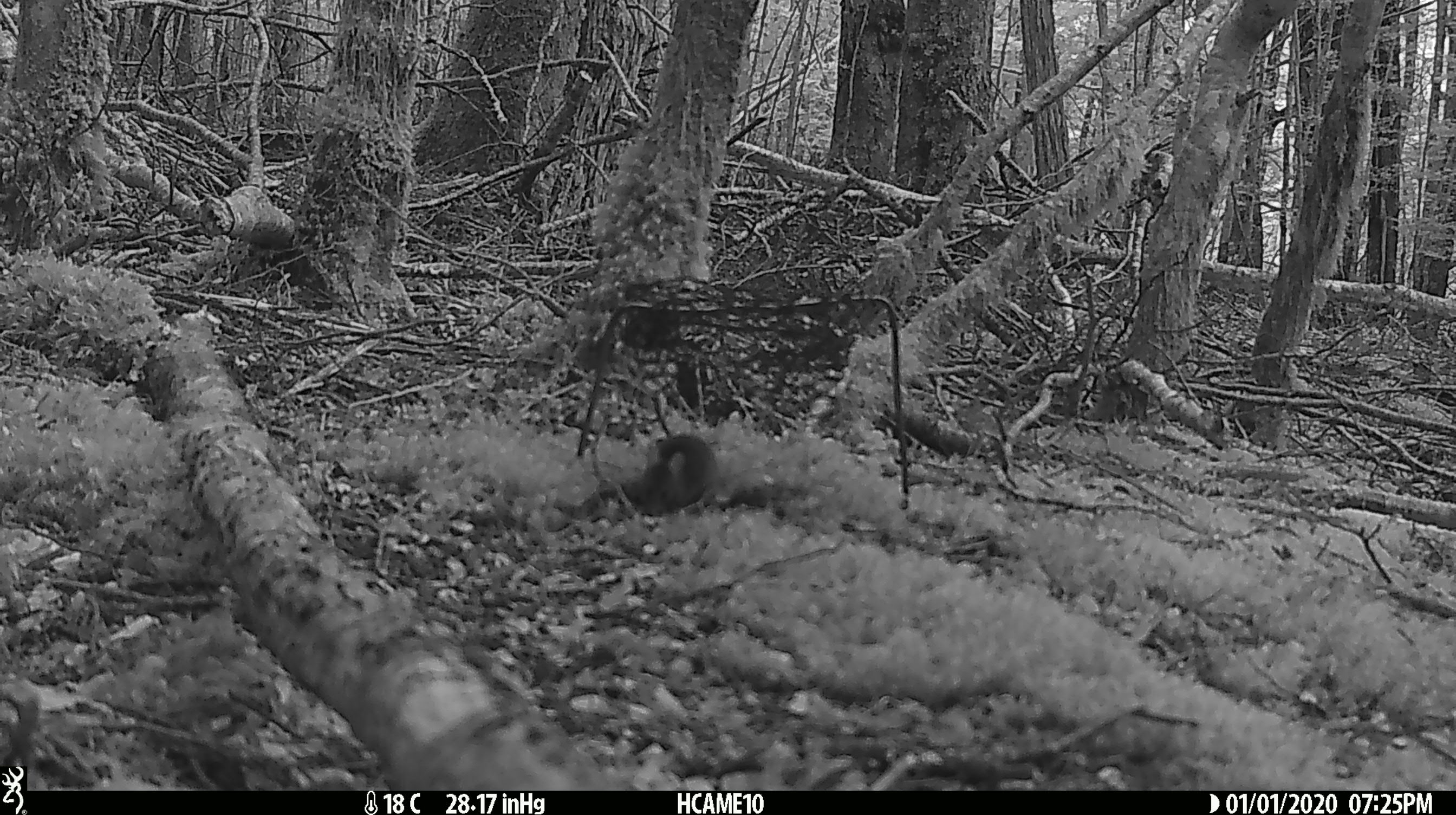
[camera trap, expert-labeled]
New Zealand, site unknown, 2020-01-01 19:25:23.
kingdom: Animalia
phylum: Chordata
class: Mammalia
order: Rodentia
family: Muridae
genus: Mus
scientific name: Mus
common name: mouse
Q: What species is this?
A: Mouse (Mus).